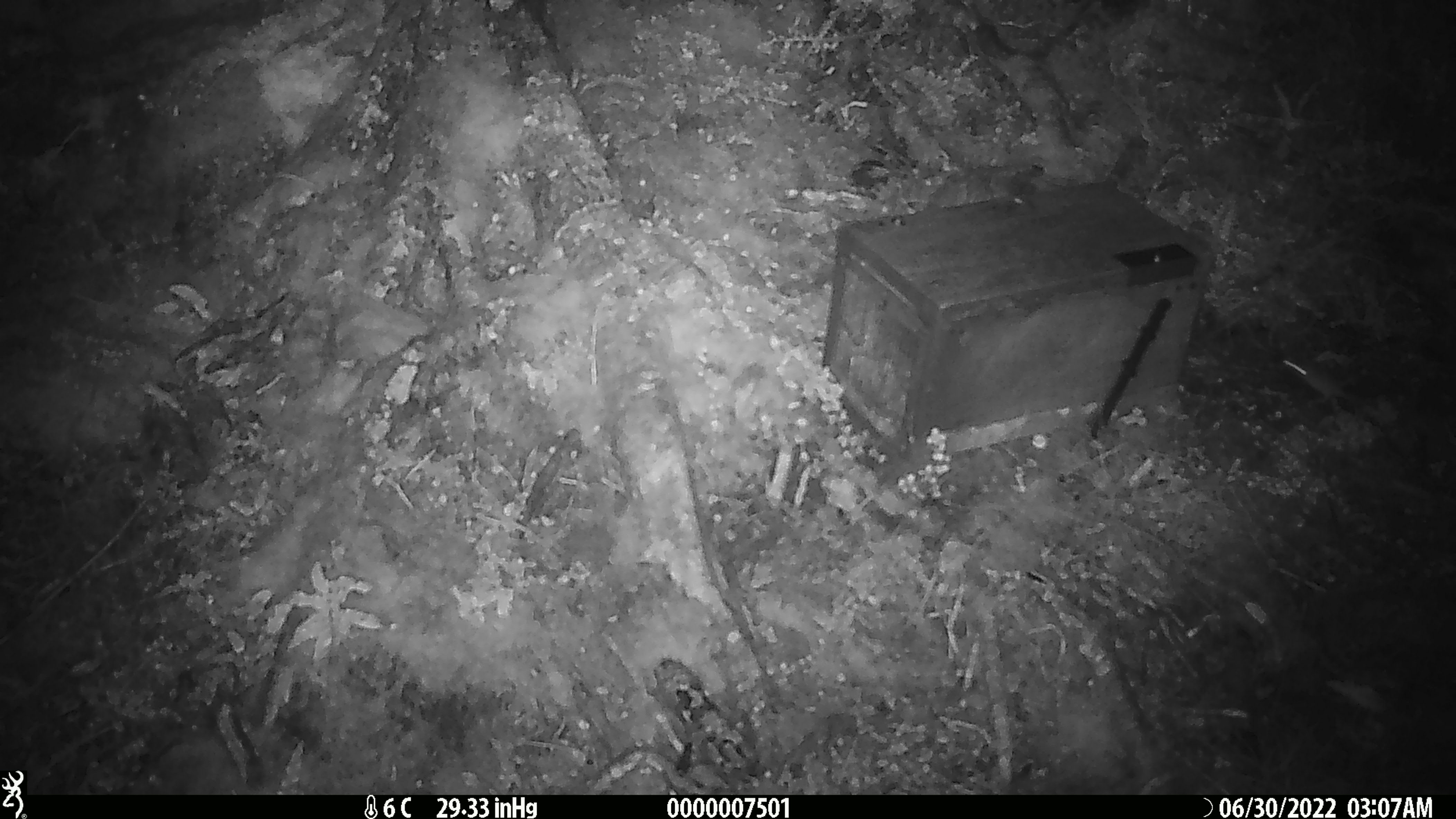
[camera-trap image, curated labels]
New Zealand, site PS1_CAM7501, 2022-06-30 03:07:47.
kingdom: Animalia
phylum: Chordata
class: Mammalia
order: Rodentia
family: Muridae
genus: Mus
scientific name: Mus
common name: mouse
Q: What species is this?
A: Mouse (Mus).